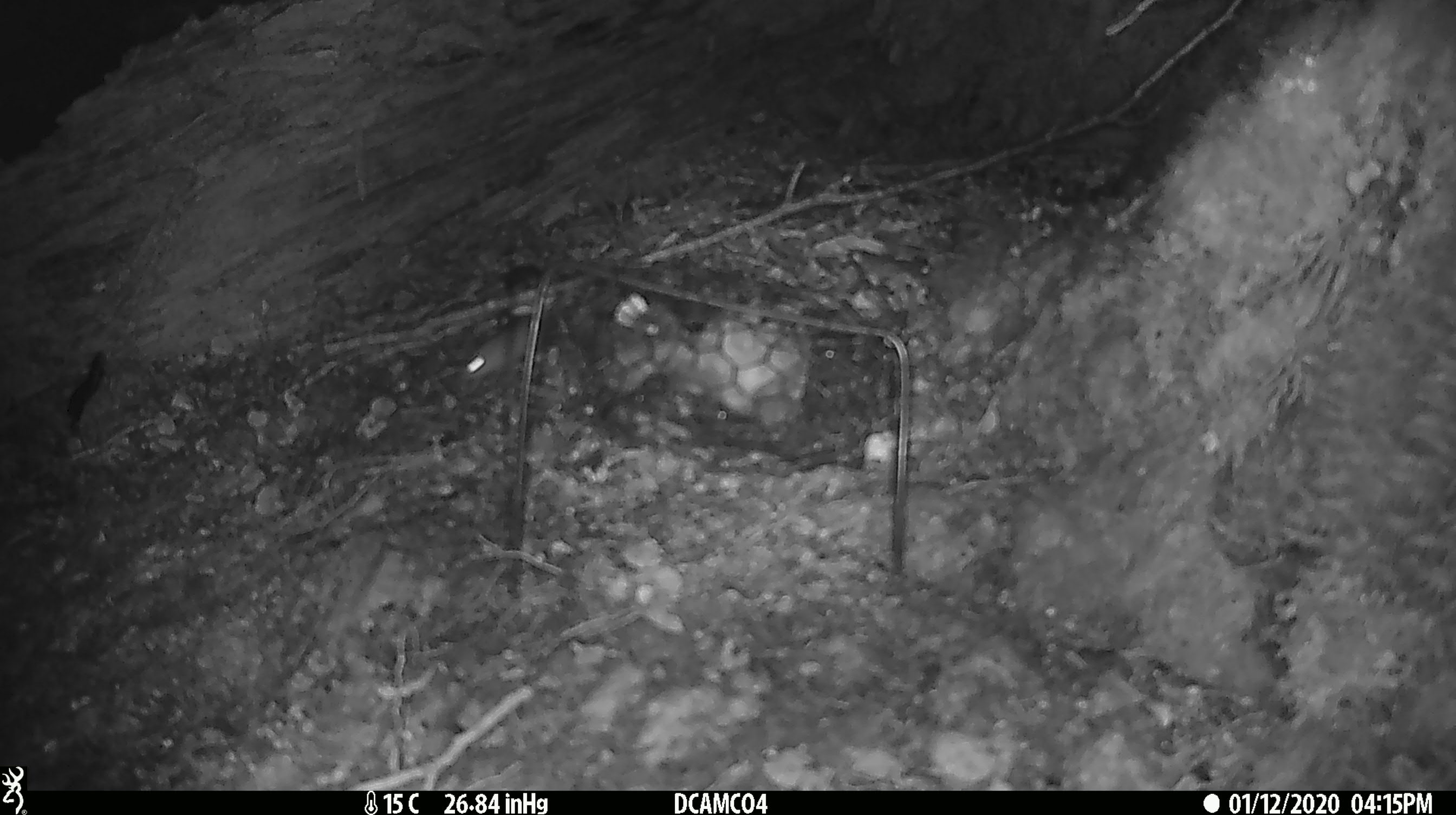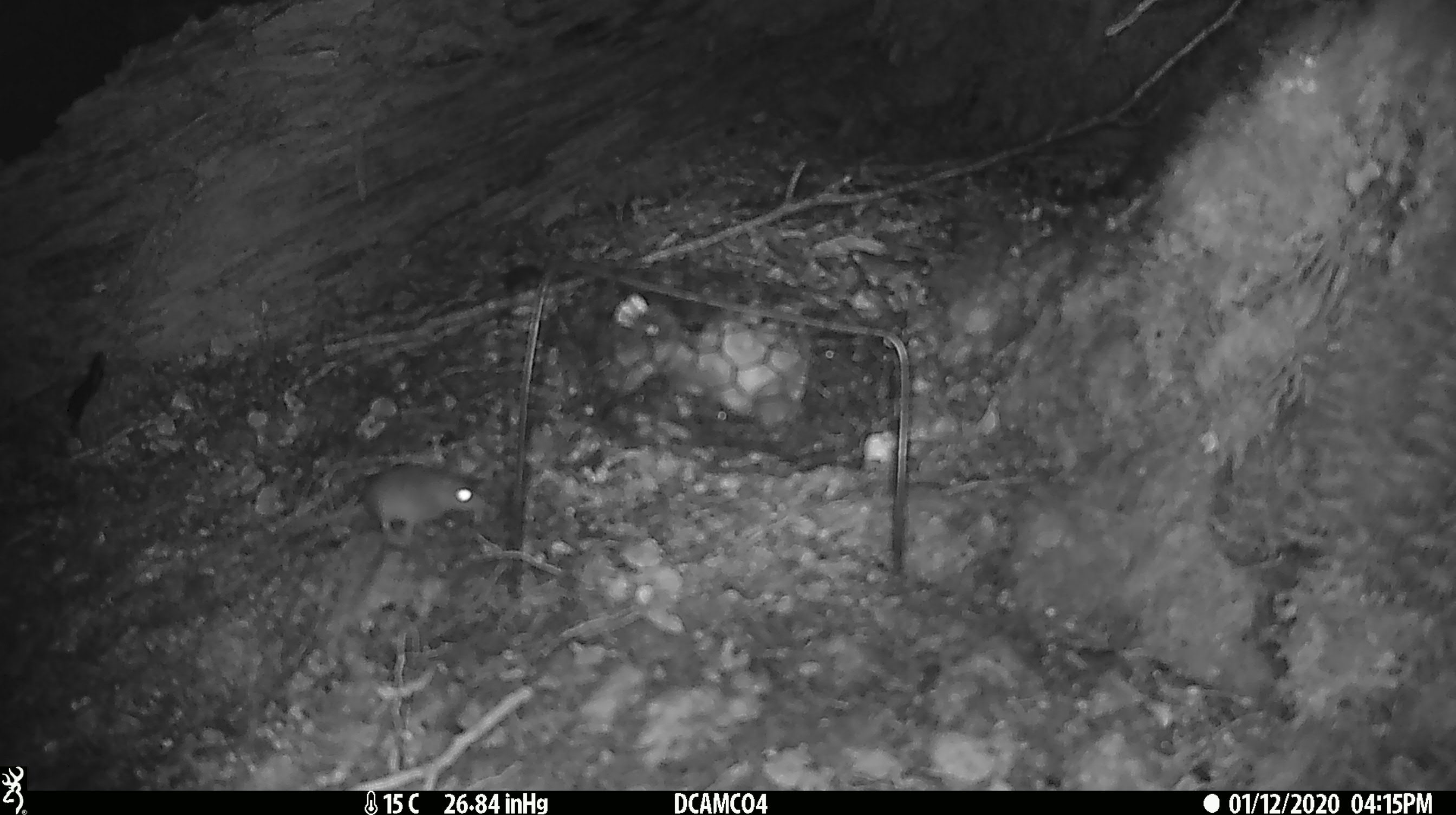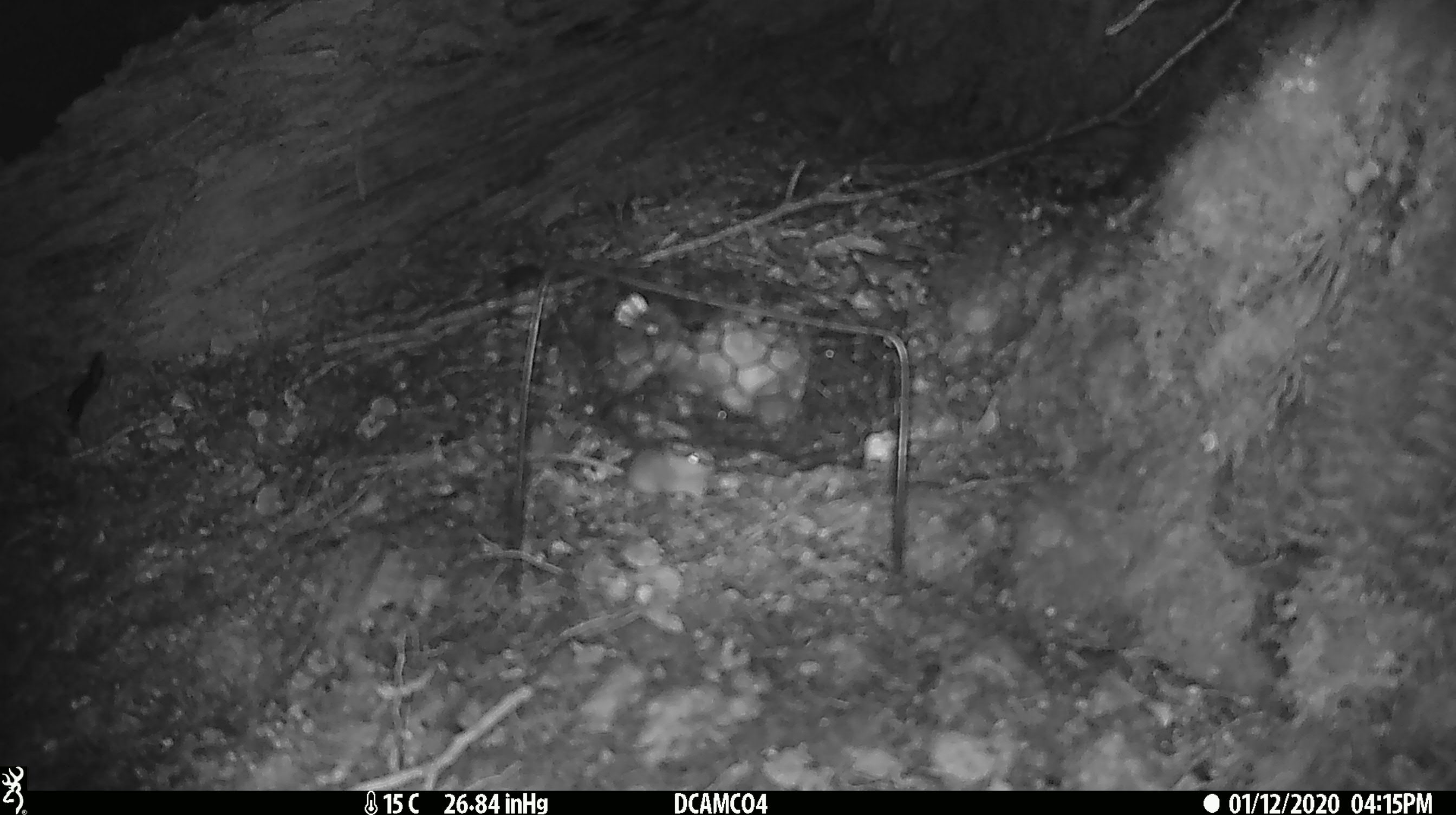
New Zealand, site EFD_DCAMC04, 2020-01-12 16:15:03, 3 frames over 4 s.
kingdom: Animalia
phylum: Chordata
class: Mammalia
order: Rodentia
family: Muridae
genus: Mus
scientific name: Mus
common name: mouse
Mouse (Mus).